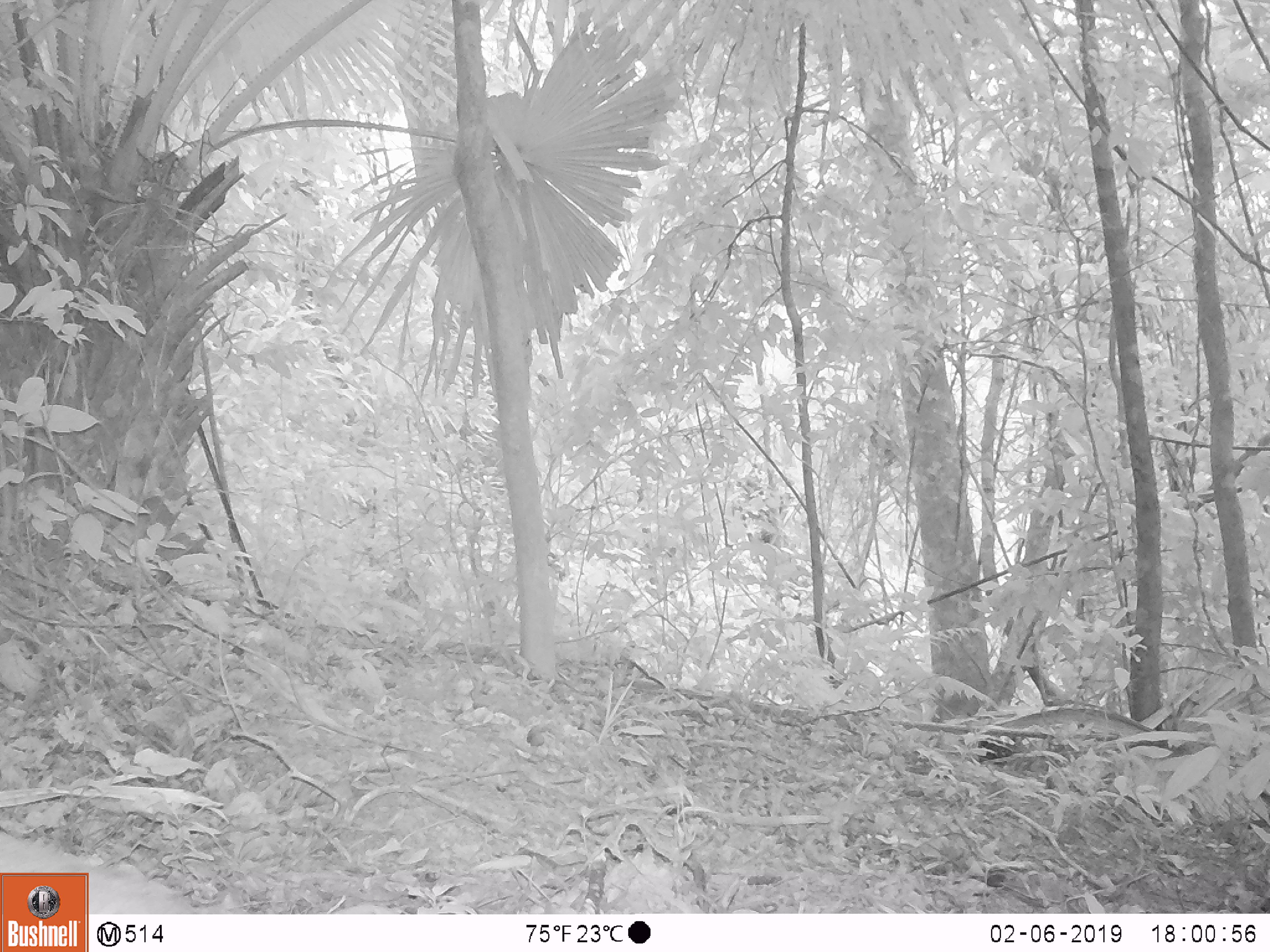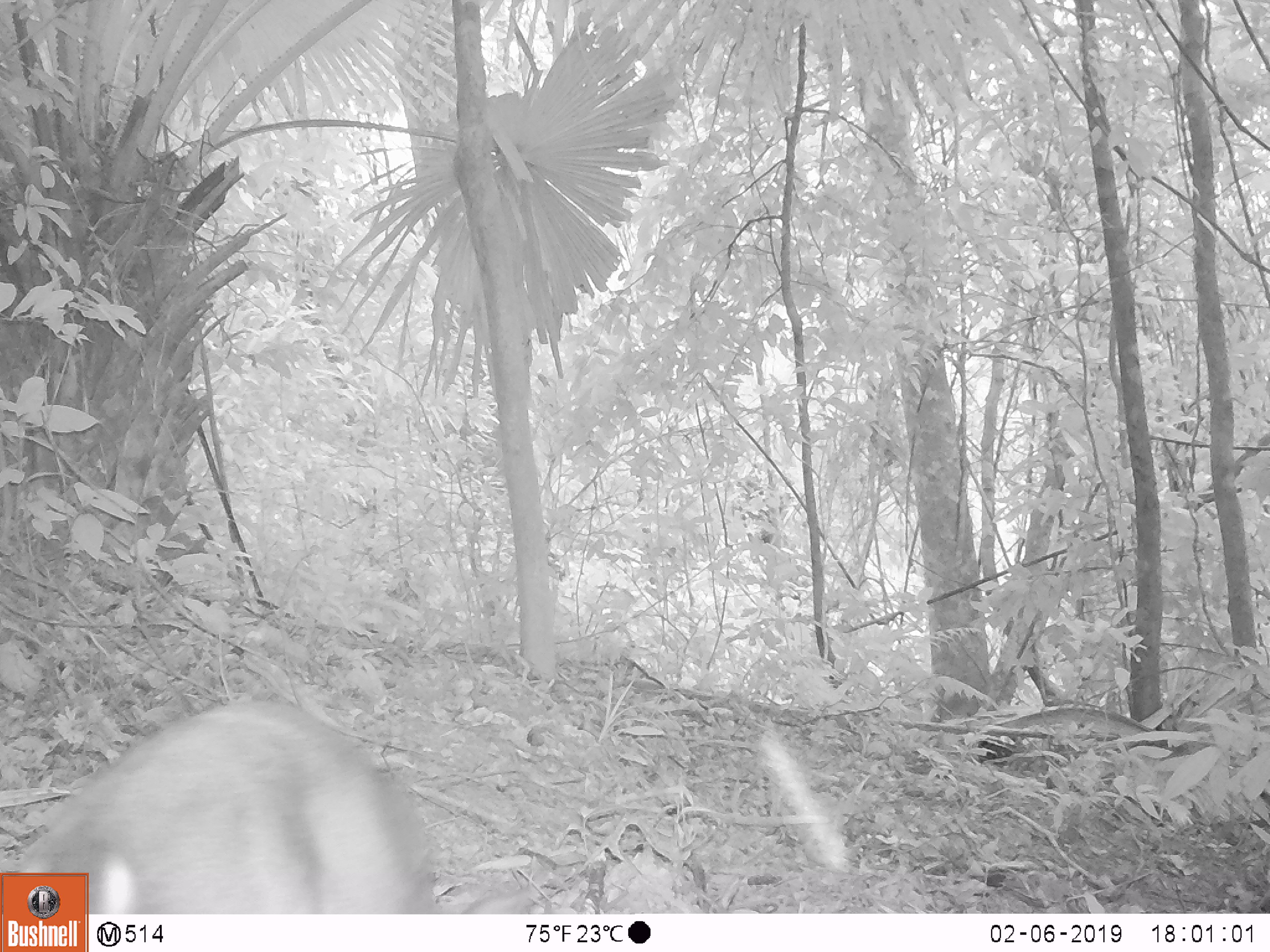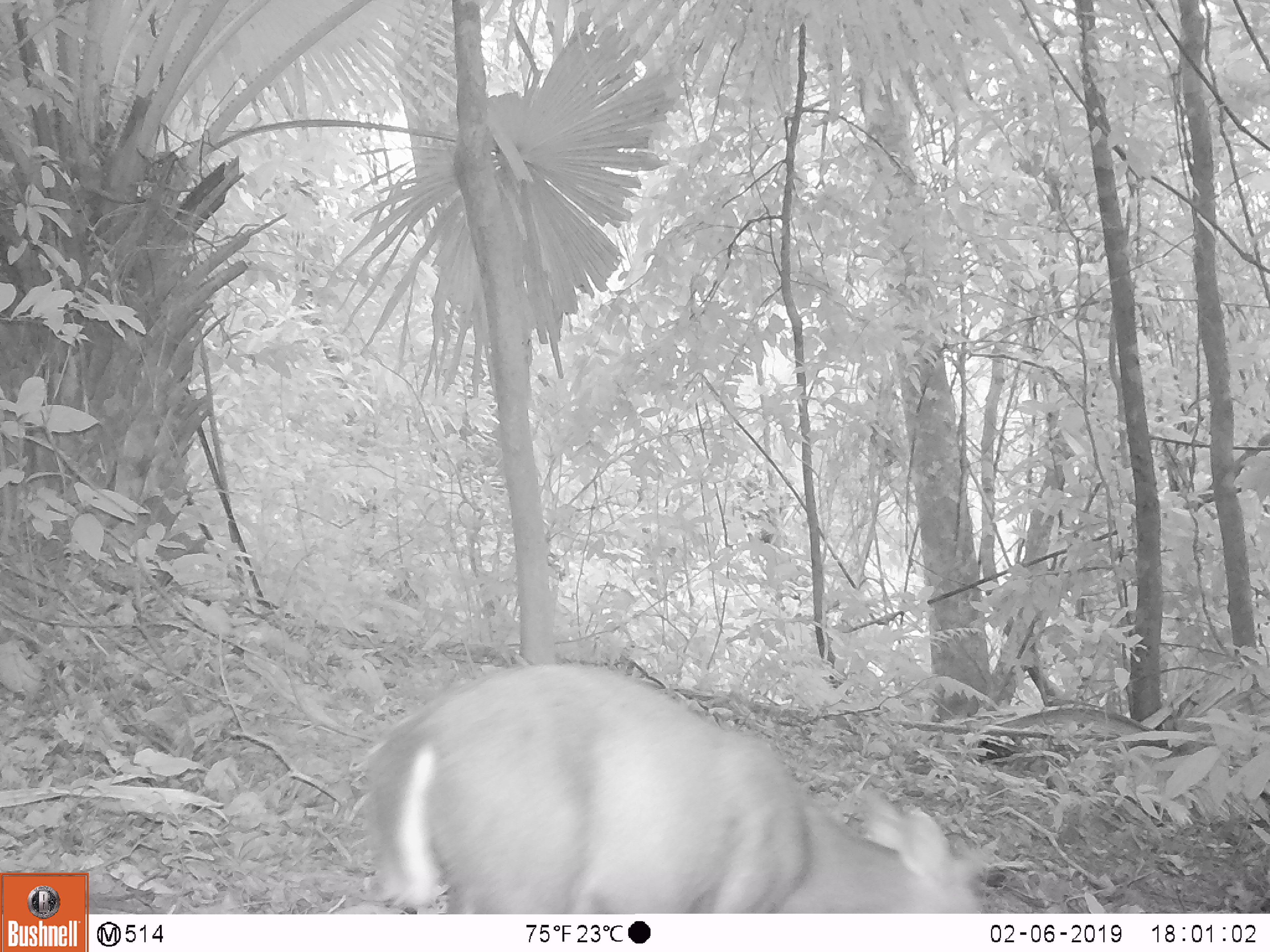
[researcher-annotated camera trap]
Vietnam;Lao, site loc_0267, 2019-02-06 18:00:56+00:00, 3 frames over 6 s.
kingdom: Animalia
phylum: Chordata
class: Mammalia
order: Artiodactyla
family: Cervidae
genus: Muntiacus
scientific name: Muntiacus rooseveltorum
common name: roosevelt's muntjac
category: roosevelts muntjac group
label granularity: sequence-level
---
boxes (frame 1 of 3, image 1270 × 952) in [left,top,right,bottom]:
roosevelts muntjac group: [0,823,196,915]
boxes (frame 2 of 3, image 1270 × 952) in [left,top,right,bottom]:
roosevelts muntjac group: [6,694,432,915]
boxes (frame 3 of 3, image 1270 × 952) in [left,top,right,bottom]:
roosevelts muntjac group: [360,659,984,913]